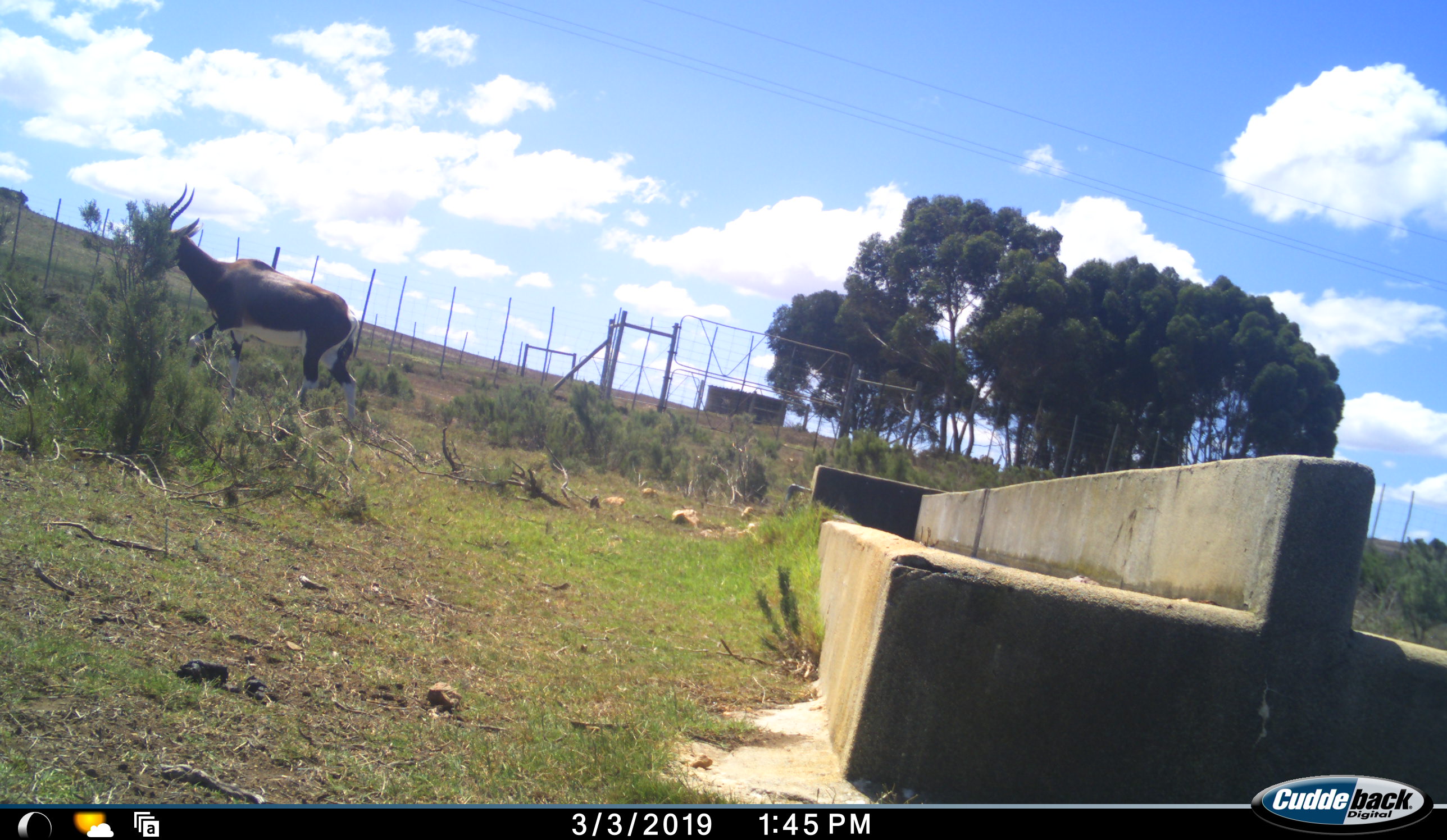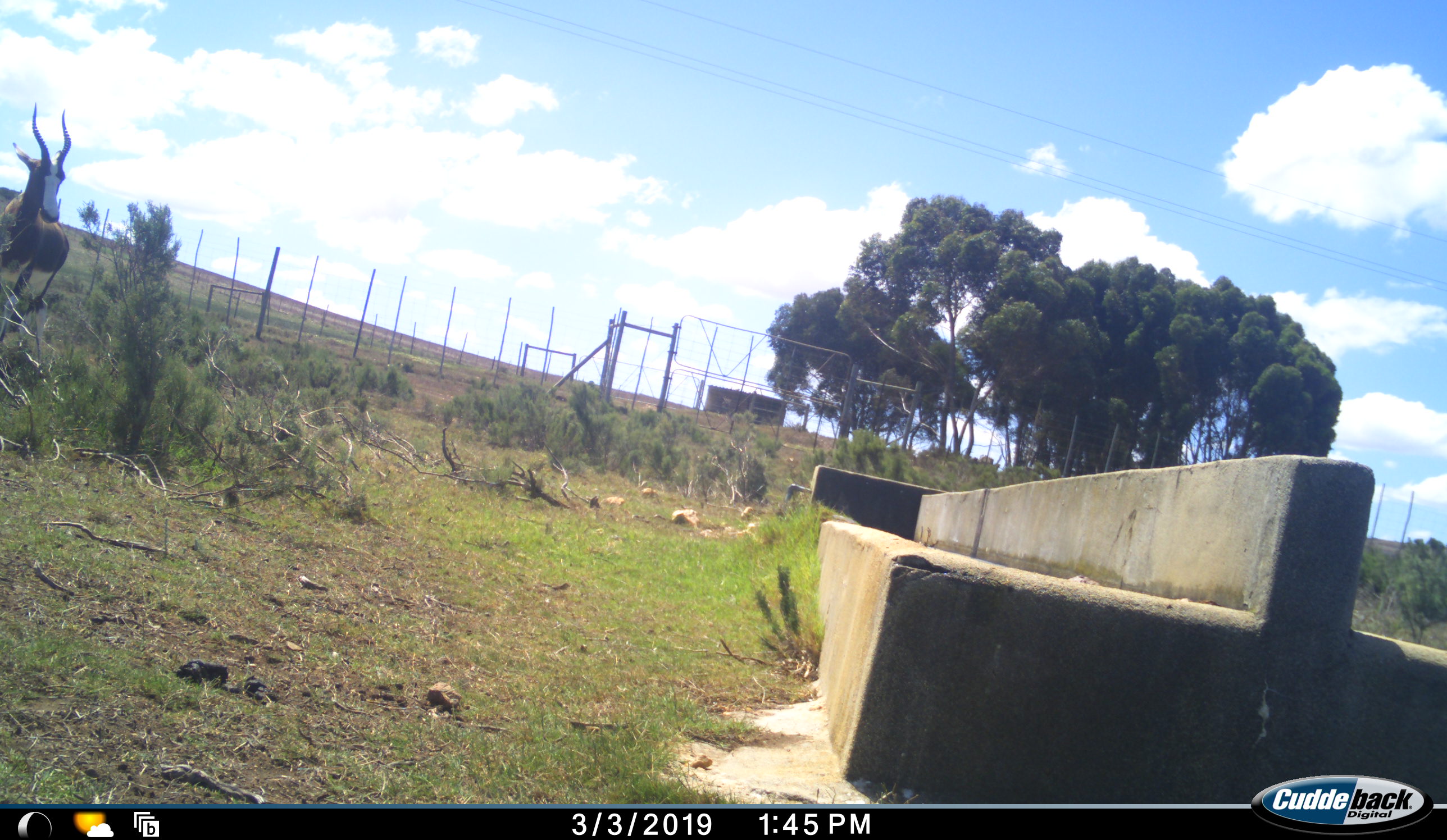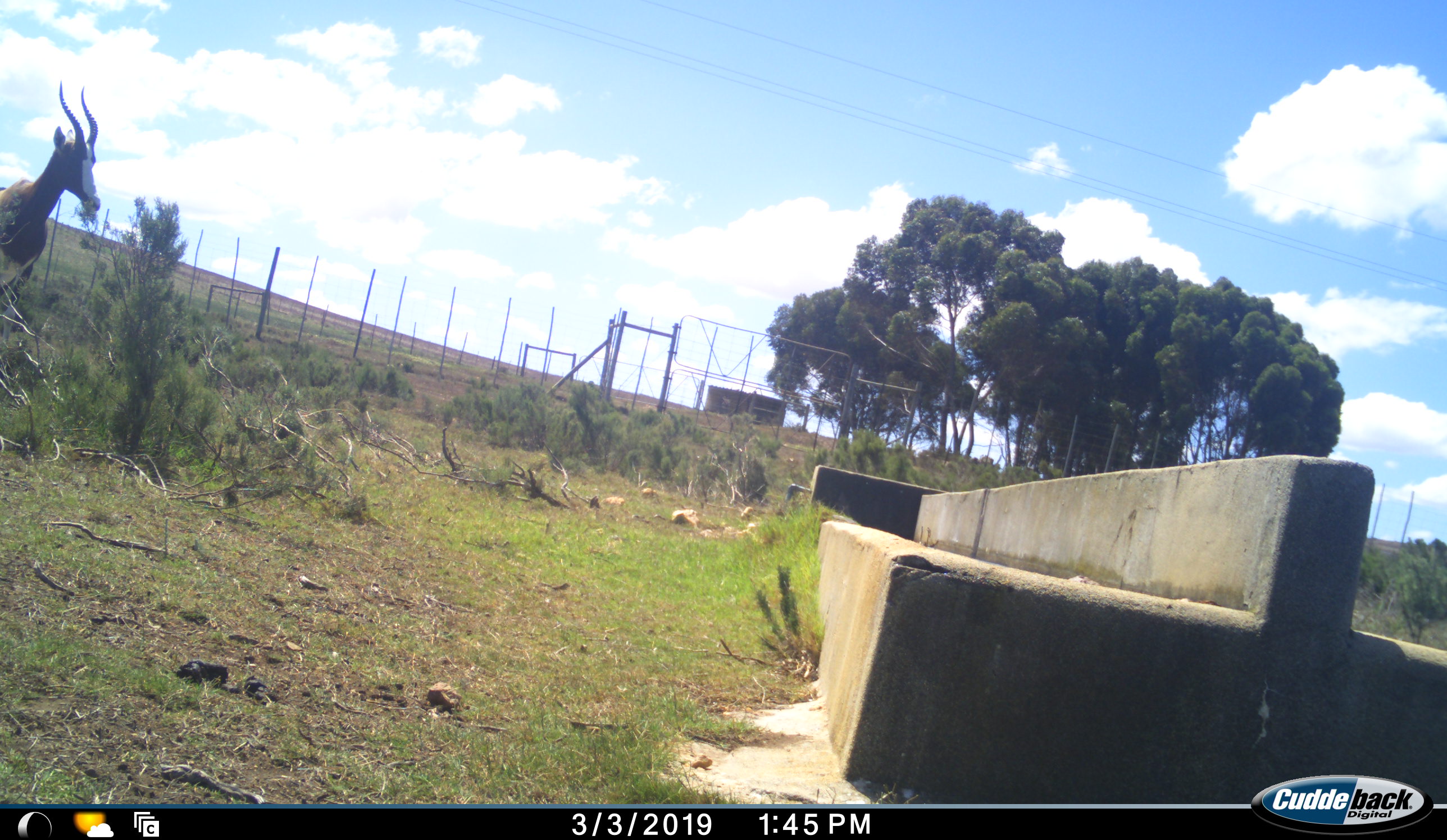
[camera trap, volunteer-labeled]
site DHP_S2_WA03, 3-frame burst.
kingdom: Animalia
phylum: Chordata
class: Mammalia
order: Artiodactyla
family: Bovidae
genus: Damaliscus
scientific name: Damaliscus pygargus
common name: bontebok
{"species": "bontebok (Damaliscus pygargus)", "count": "1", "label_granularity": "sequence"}